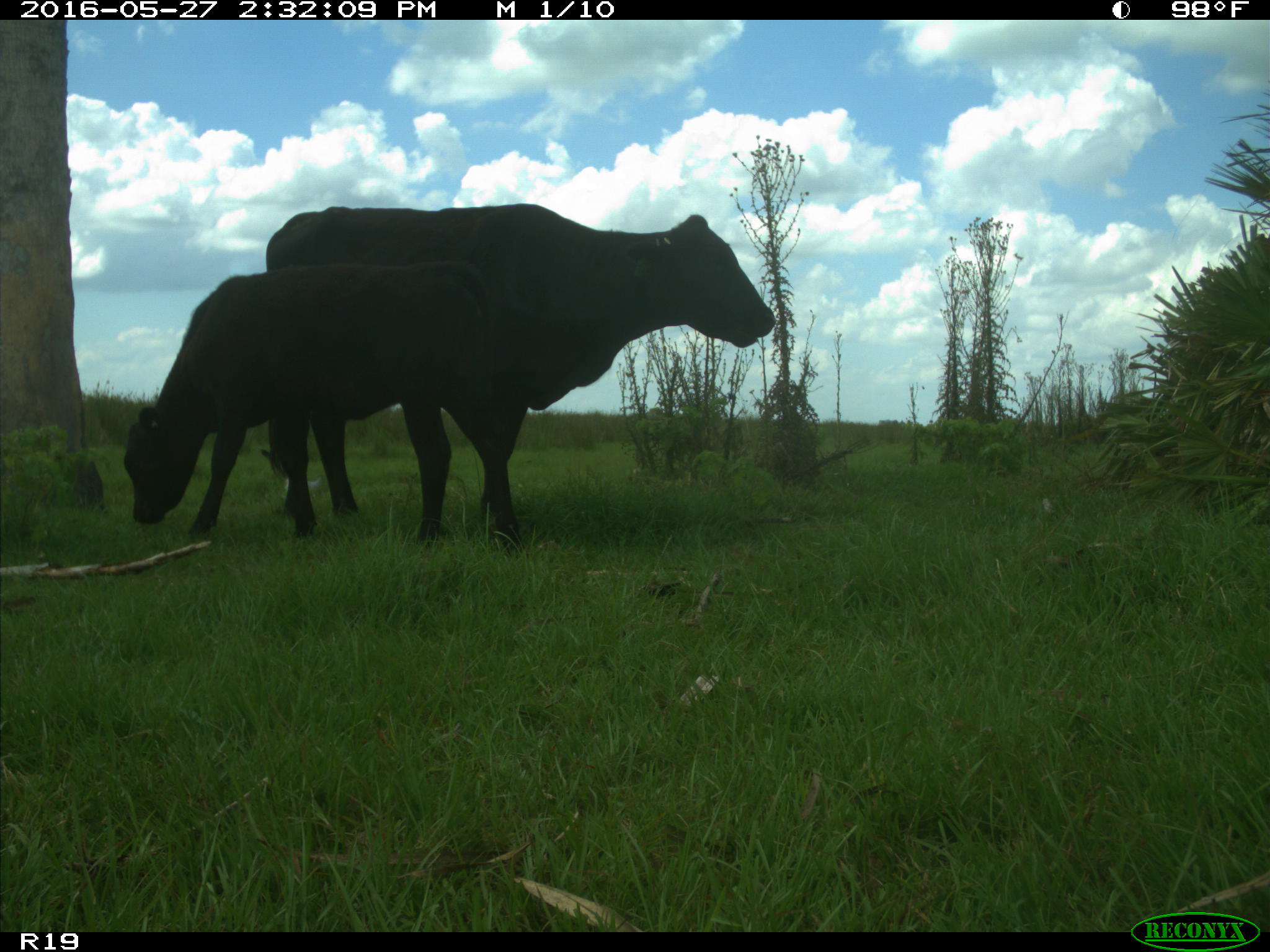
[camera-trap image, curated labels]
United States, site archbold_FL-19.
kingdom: Animalia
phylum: Chordata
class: Mammalia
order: Artiodactyla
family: Bovidae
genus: Bos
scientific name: Bos taurus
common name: domestic cow